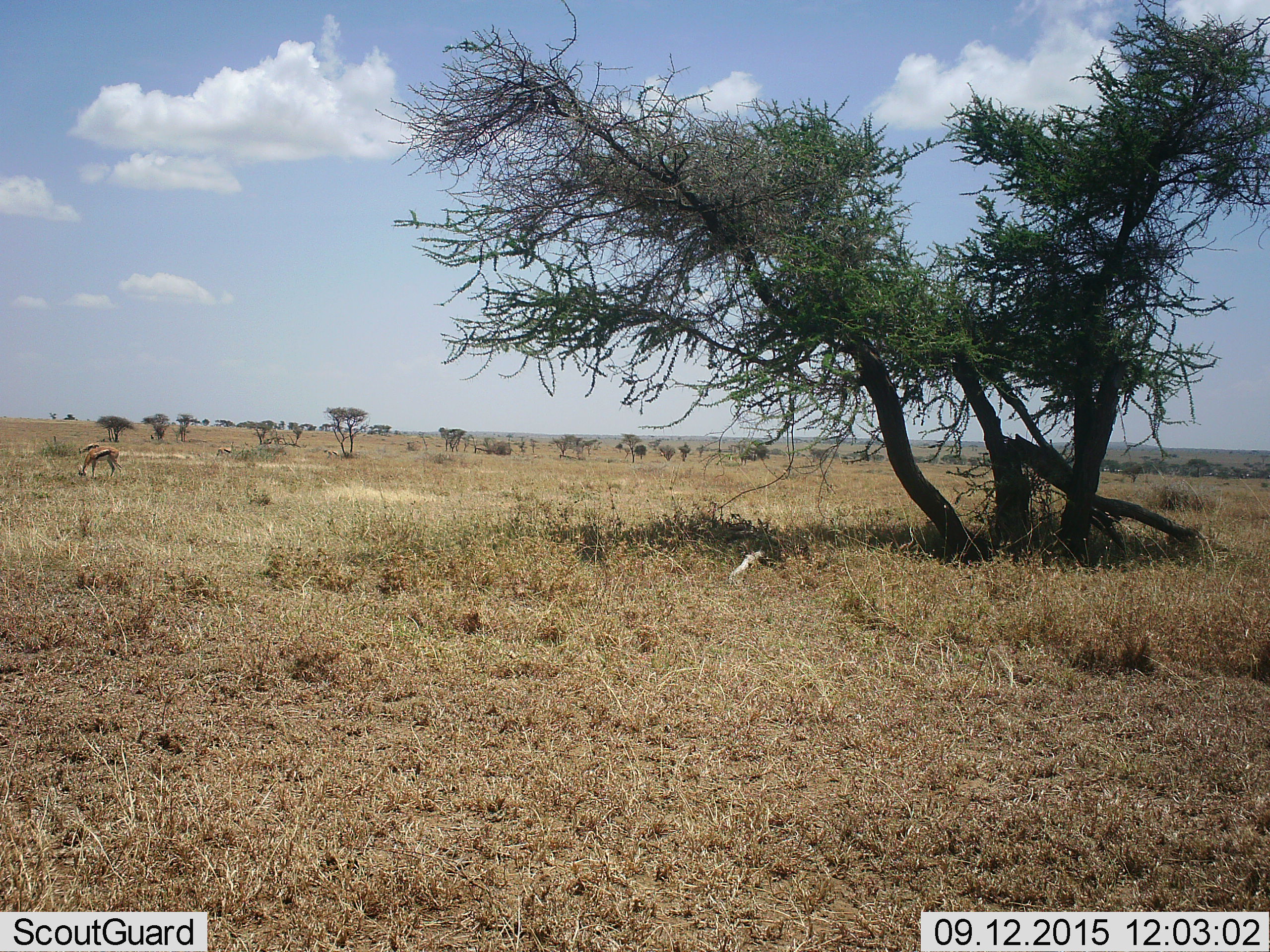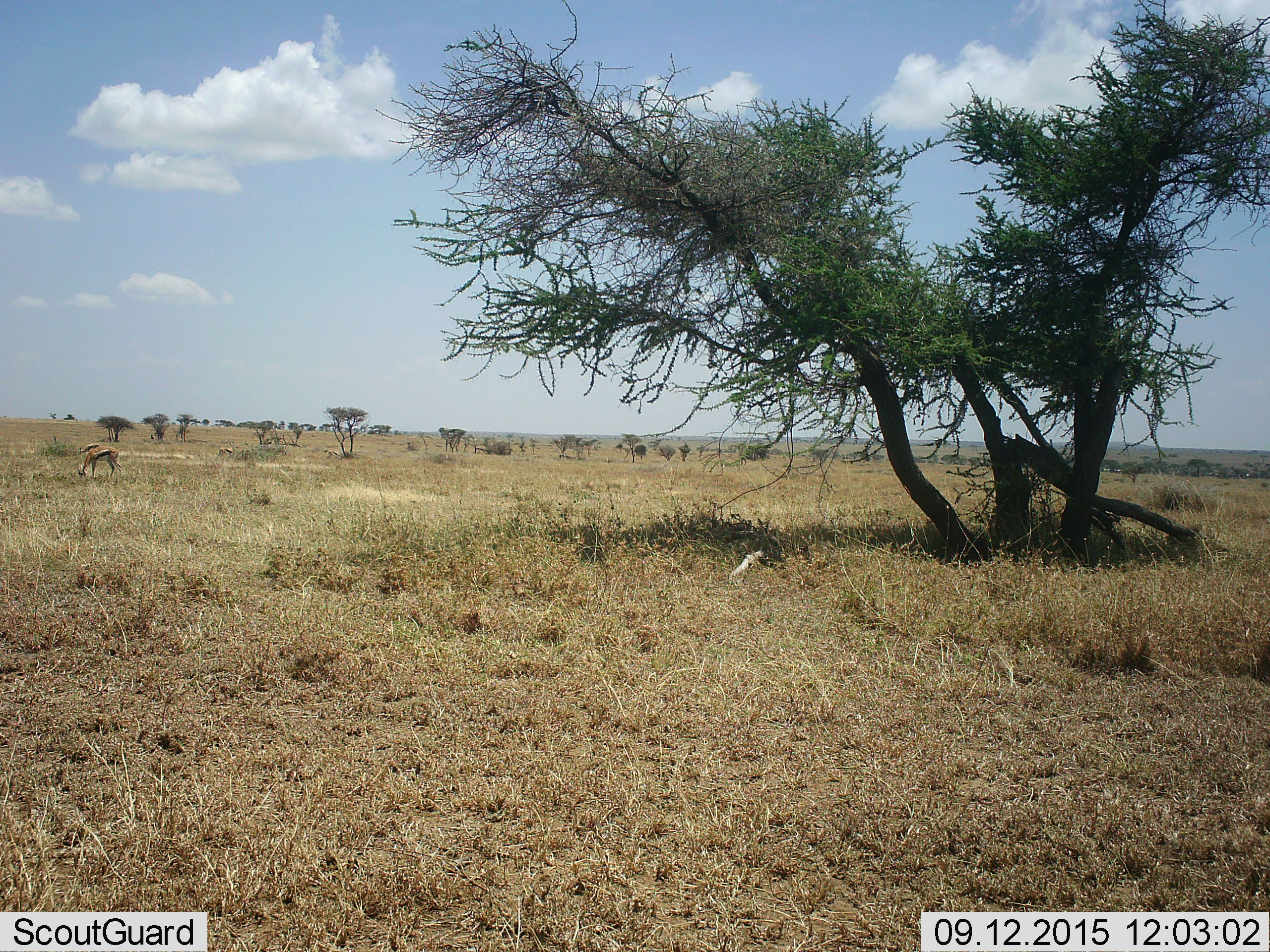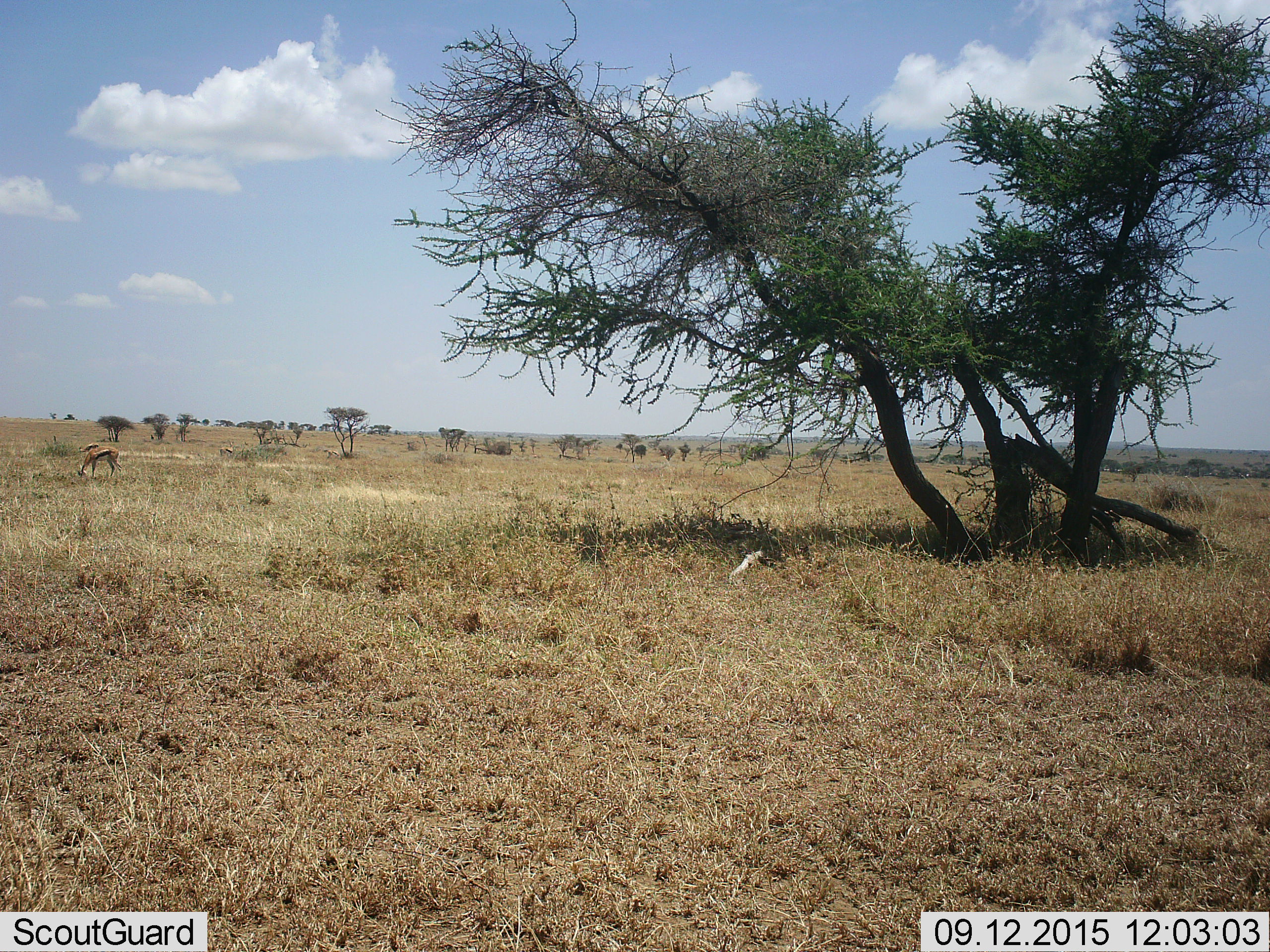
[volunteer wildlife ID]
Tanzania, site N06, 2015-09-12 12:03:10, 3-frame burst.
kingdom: Animalia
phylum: Chordata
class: Mammalia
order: Artiodactyla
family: Bovidae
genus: Eudorcas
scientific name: Eudorcas thomsonii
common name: thomson's gazelle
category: gazellethomsons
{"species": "gazellethomsons (thomson's gazelle) (Eudorcas thomsonii)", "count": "4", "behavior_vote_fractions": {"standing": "88%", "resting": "12%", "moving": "12%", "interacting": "0%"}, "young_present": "12%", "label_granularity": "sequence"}